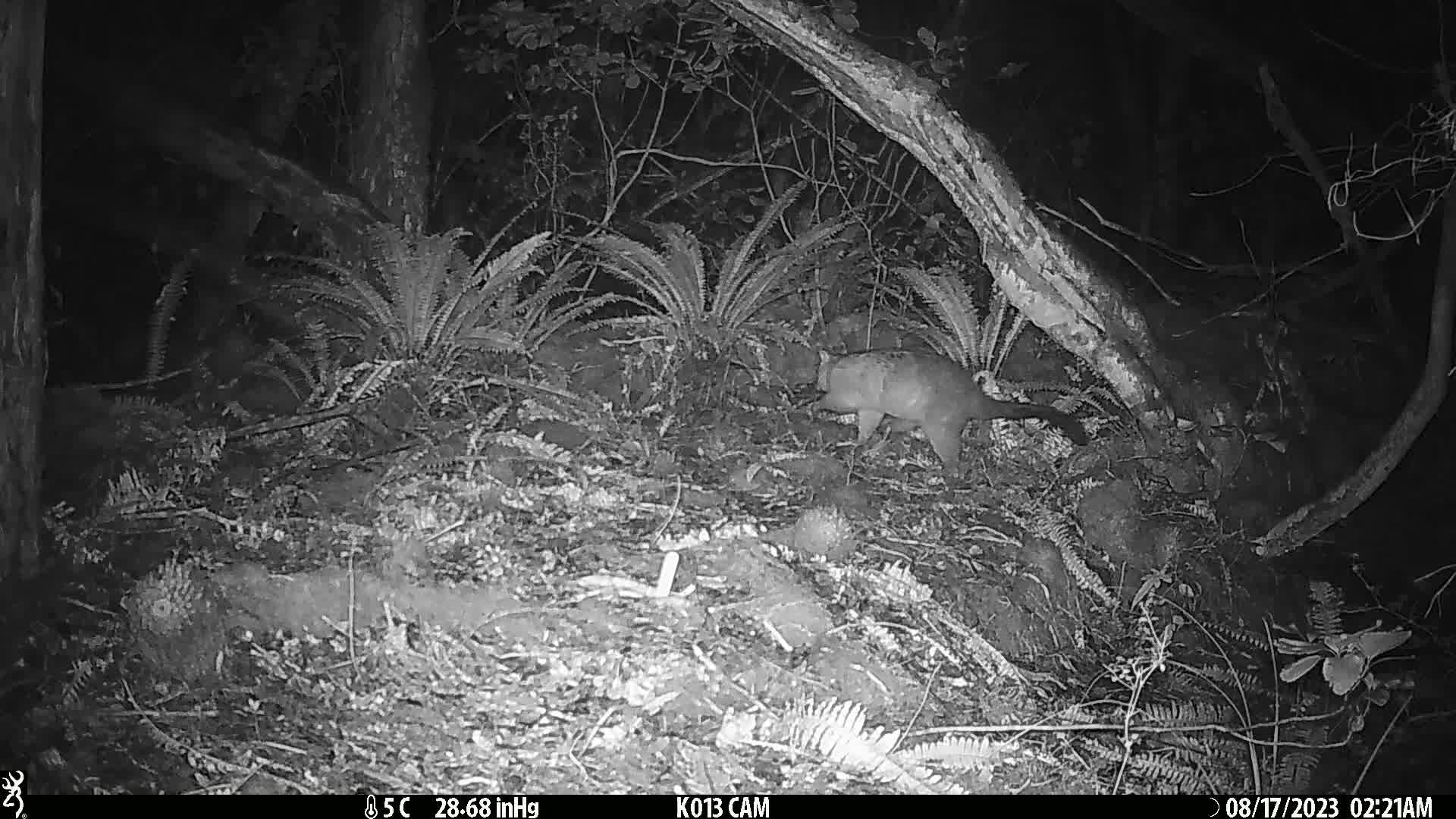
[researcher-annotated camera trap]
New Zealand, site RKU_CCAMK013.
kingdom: Animalia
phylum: Chordata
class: Mammalia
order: Diprotodontia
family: Phalangeridae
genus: Trichosurus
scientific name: Trichosurus vulpecula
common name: common brushtail possum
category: possum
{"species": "possum (common brushtail possum) (Trichosurus vulpecula)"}